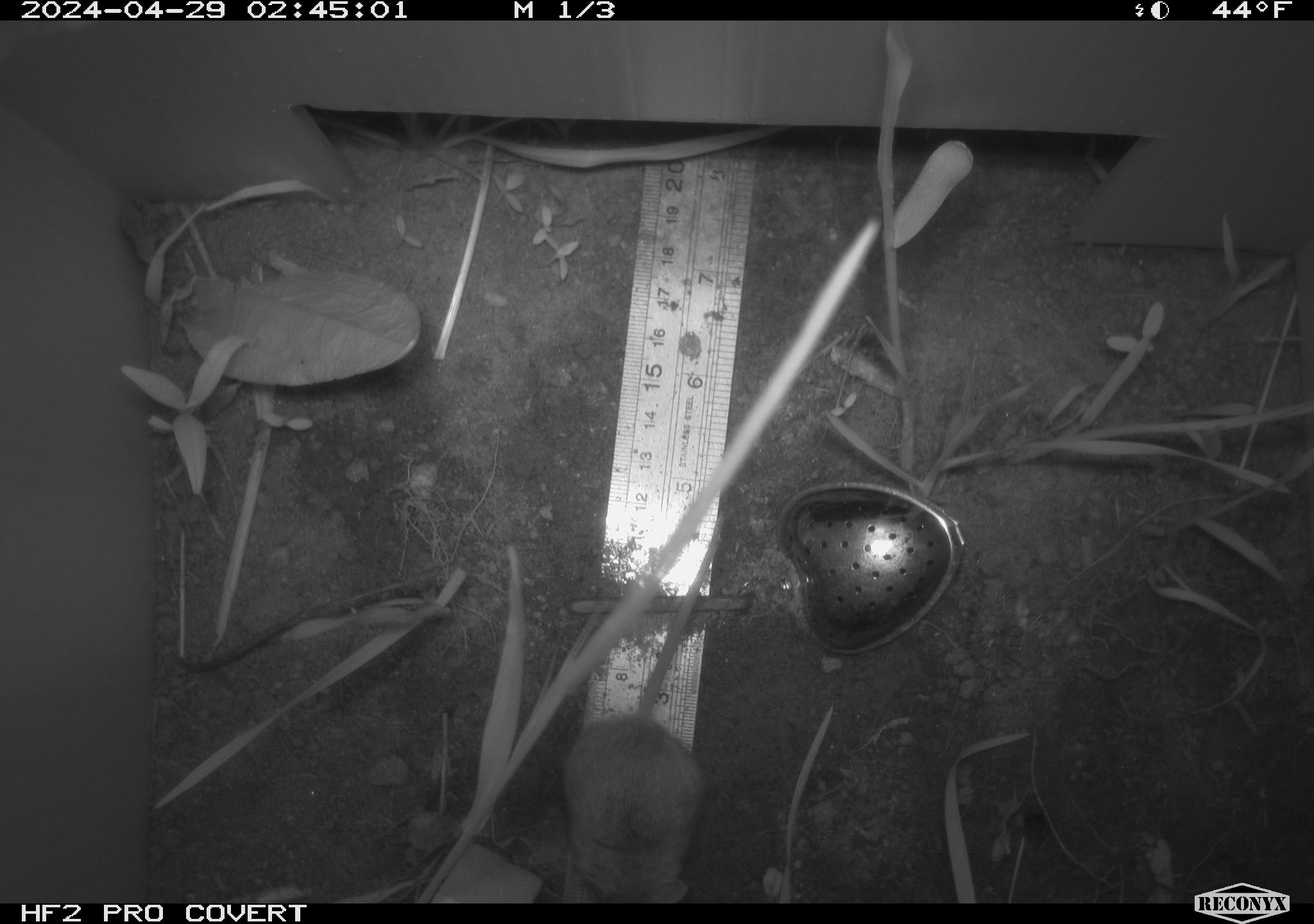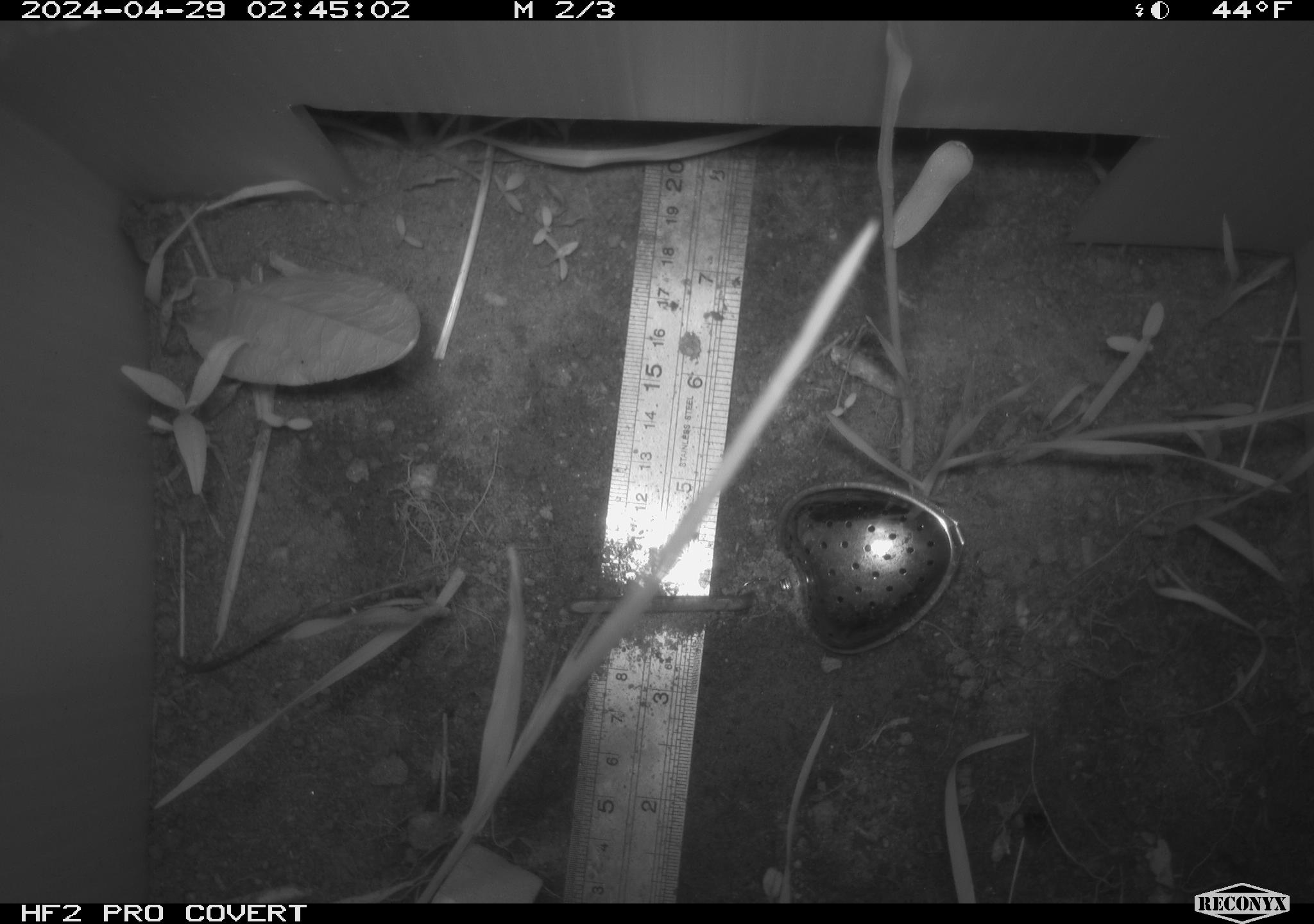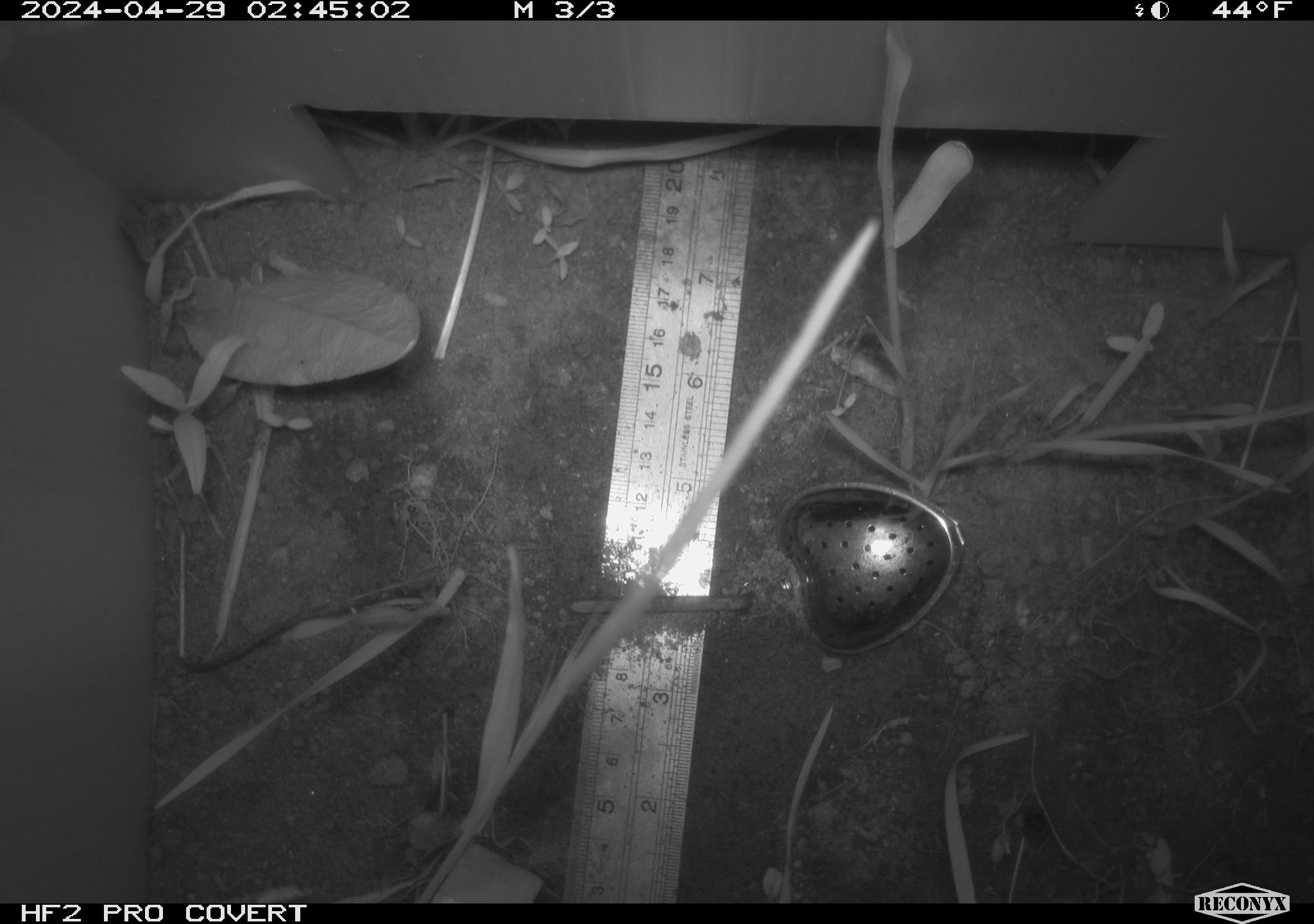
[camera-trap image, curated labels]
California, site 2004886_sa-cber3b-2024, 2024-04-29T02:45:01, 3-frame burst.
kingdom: Animalia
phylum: Chordata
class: Mammalia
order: Rodentia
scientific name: Rodentia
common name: mouse species